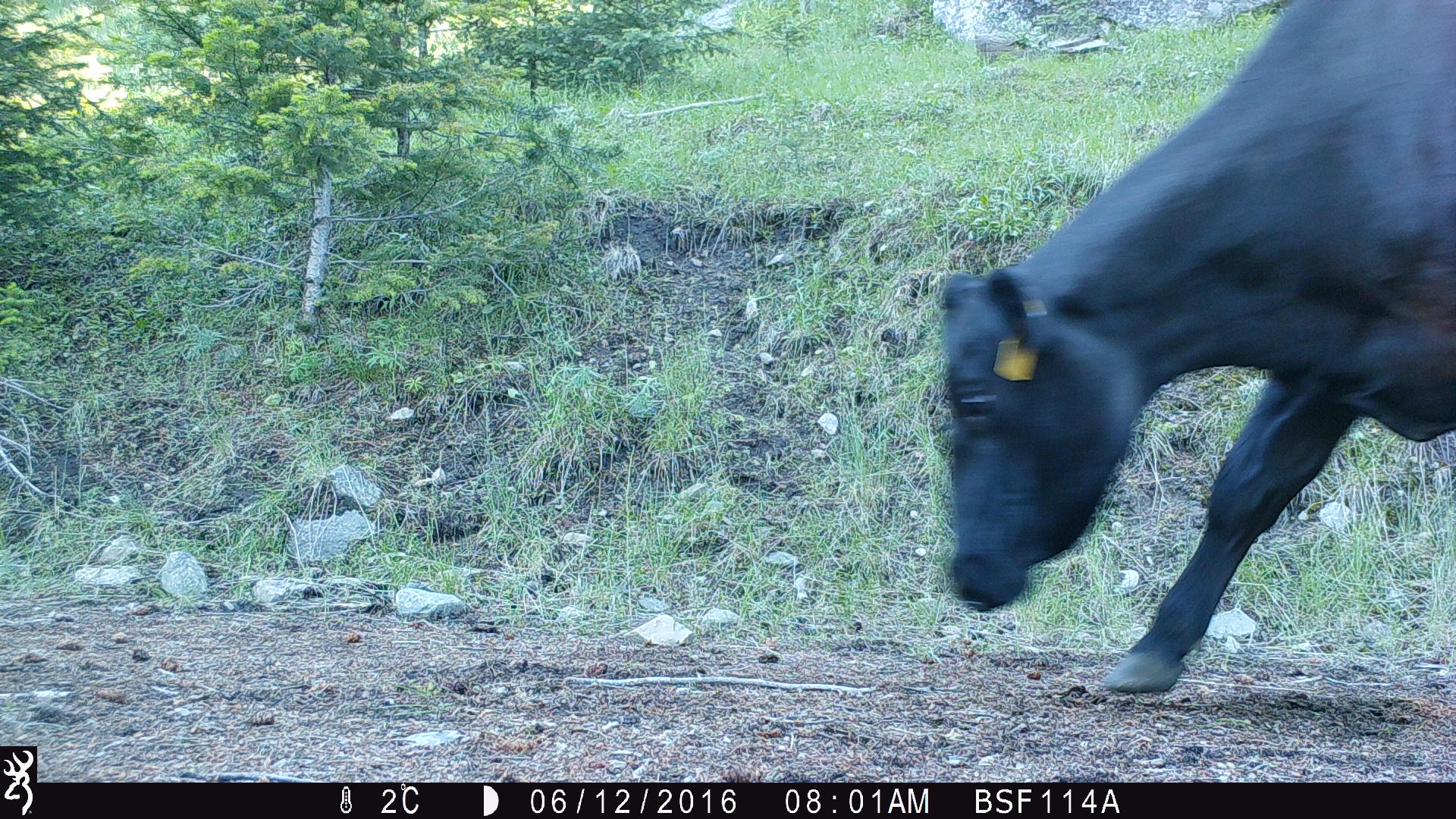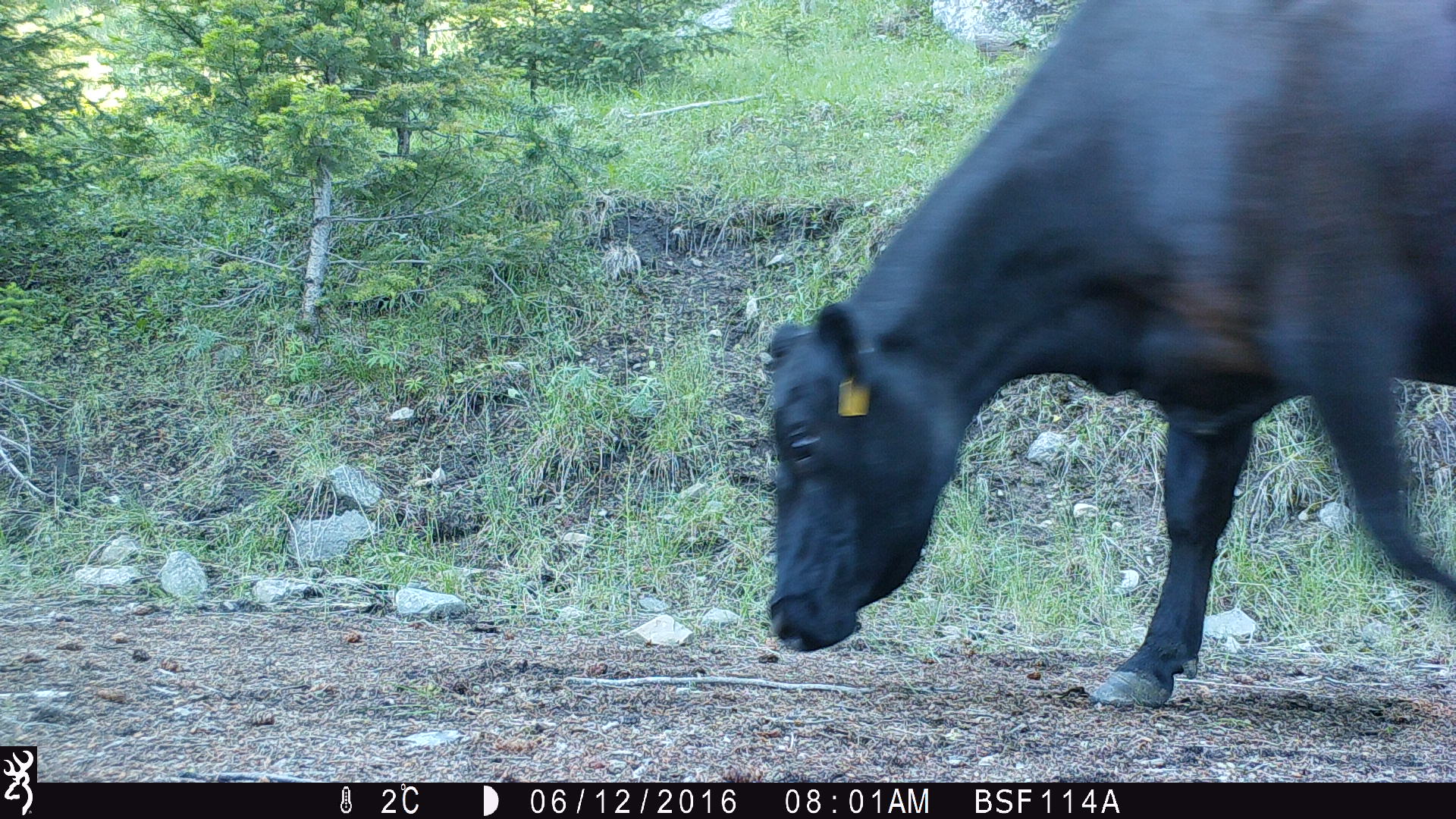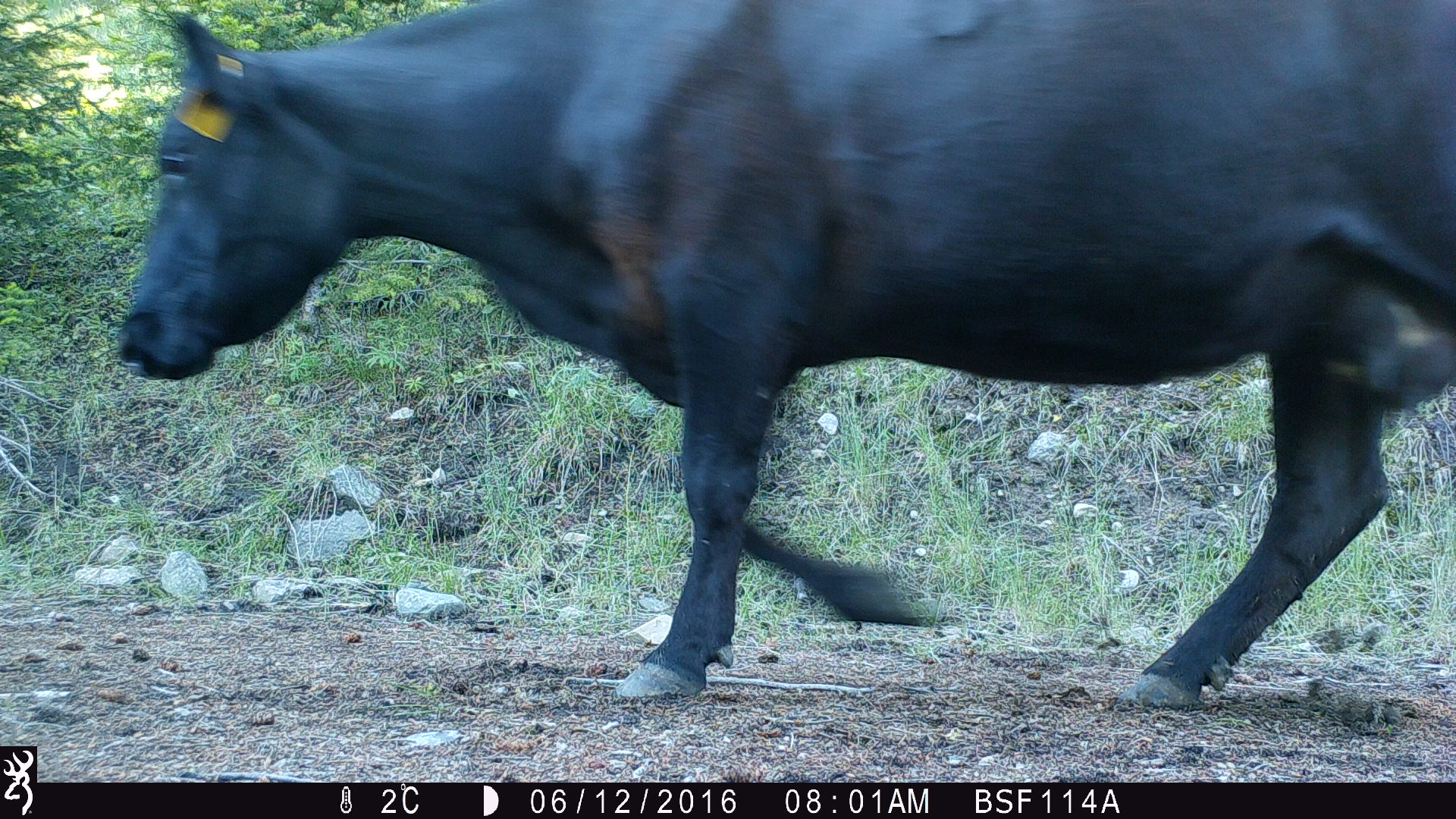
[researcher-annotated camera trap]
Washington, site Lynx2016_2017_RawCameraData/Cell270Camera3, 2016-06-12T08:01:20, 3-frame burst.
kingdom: Animalia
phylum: Chordata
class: Mammalia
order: Artiodactyla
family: Bovidae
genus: Bos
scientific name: Bos taurus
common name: domestic cattle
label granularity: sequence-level